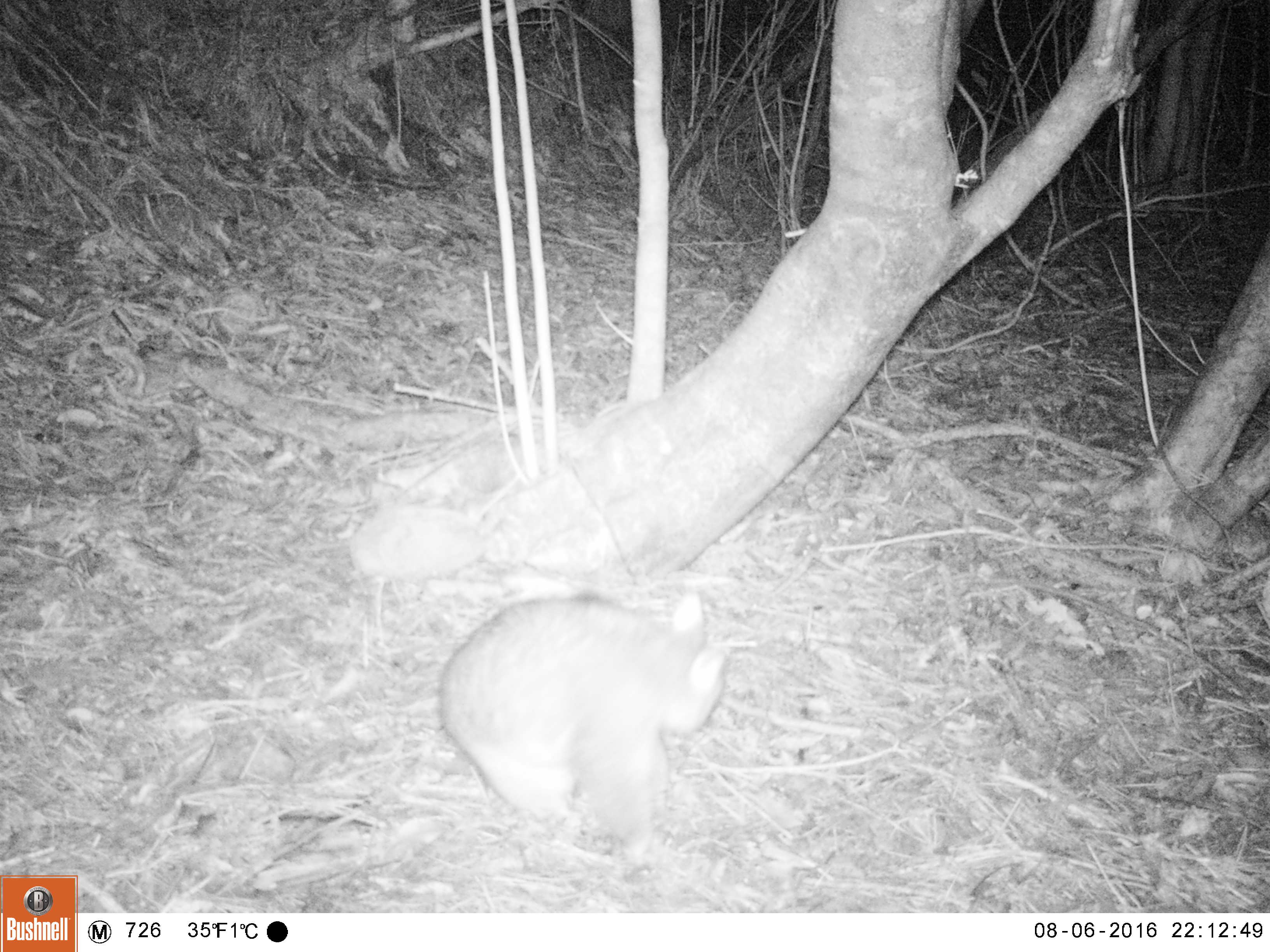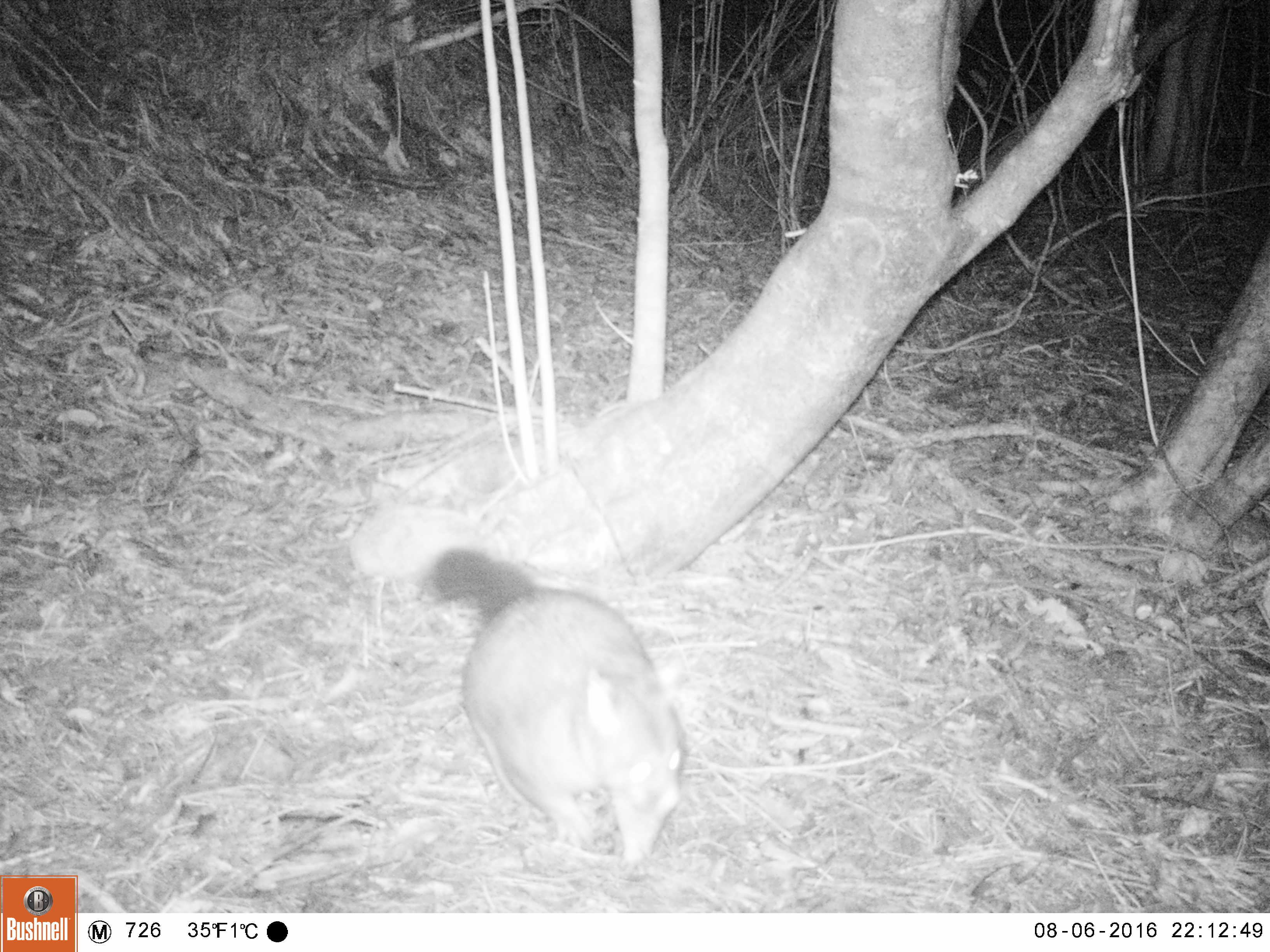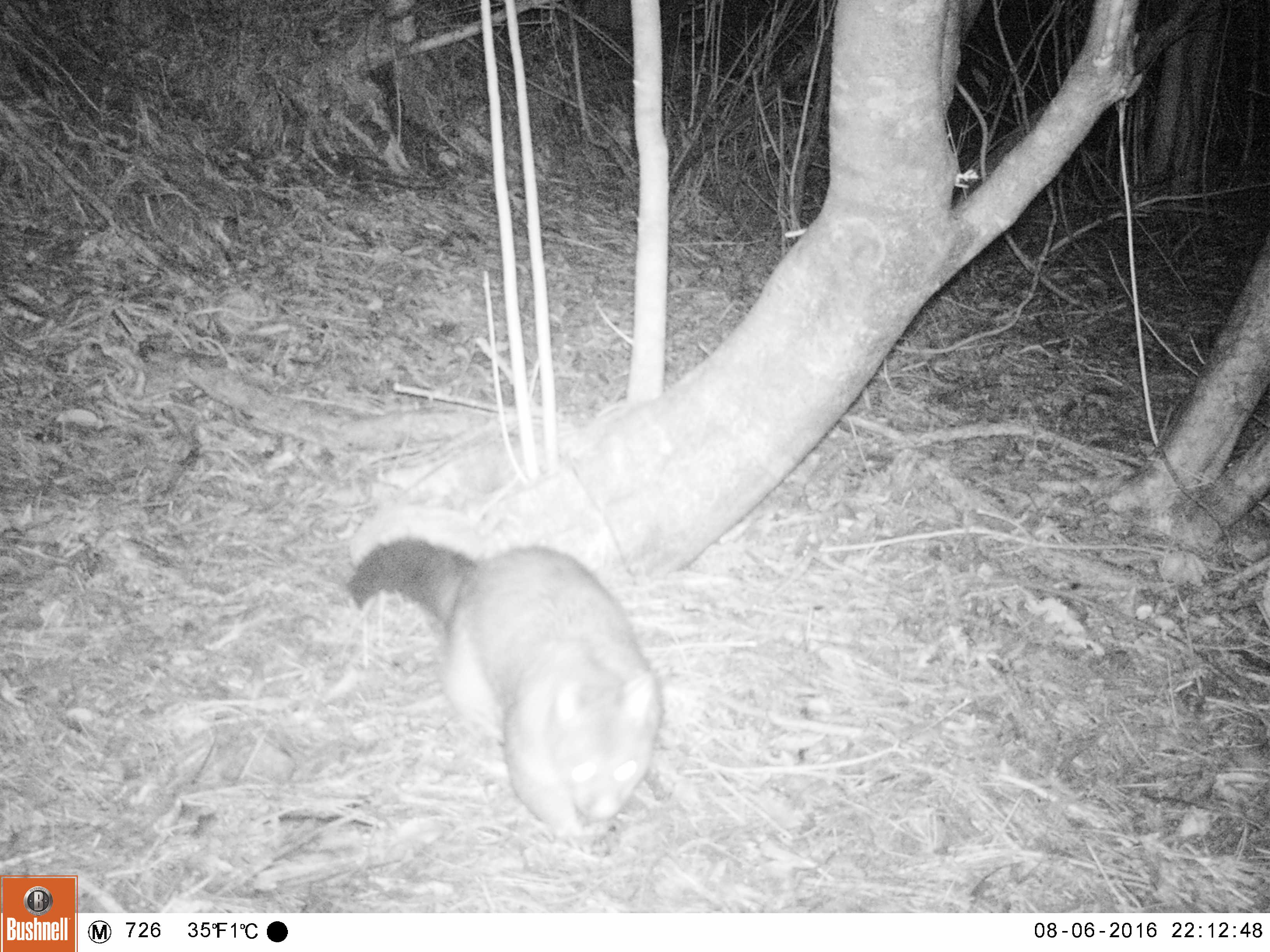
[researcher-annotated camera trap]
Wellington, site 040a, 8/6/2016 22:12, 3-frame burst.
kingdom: Animalia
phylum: Chordata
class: Mammalia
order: Didelphimorphia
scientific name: Didelphimorphia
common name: possum